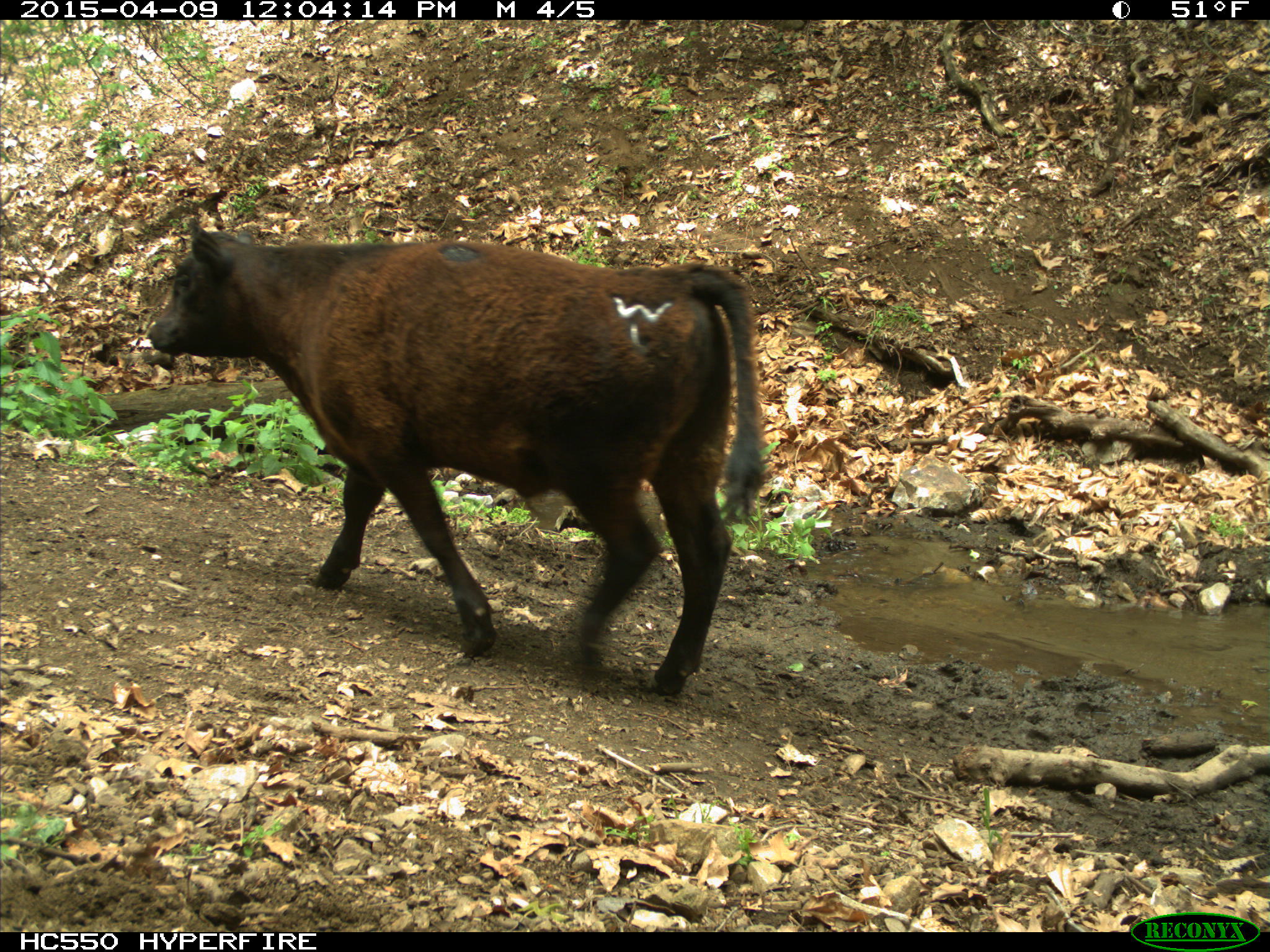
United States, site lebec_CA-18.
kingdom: Animalia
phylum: Chordata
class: Mammalia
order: Artiodactyla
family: Bovidae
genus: Bos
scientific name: Bos taurus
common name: domestic cow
Bos taurus (domestic cow).